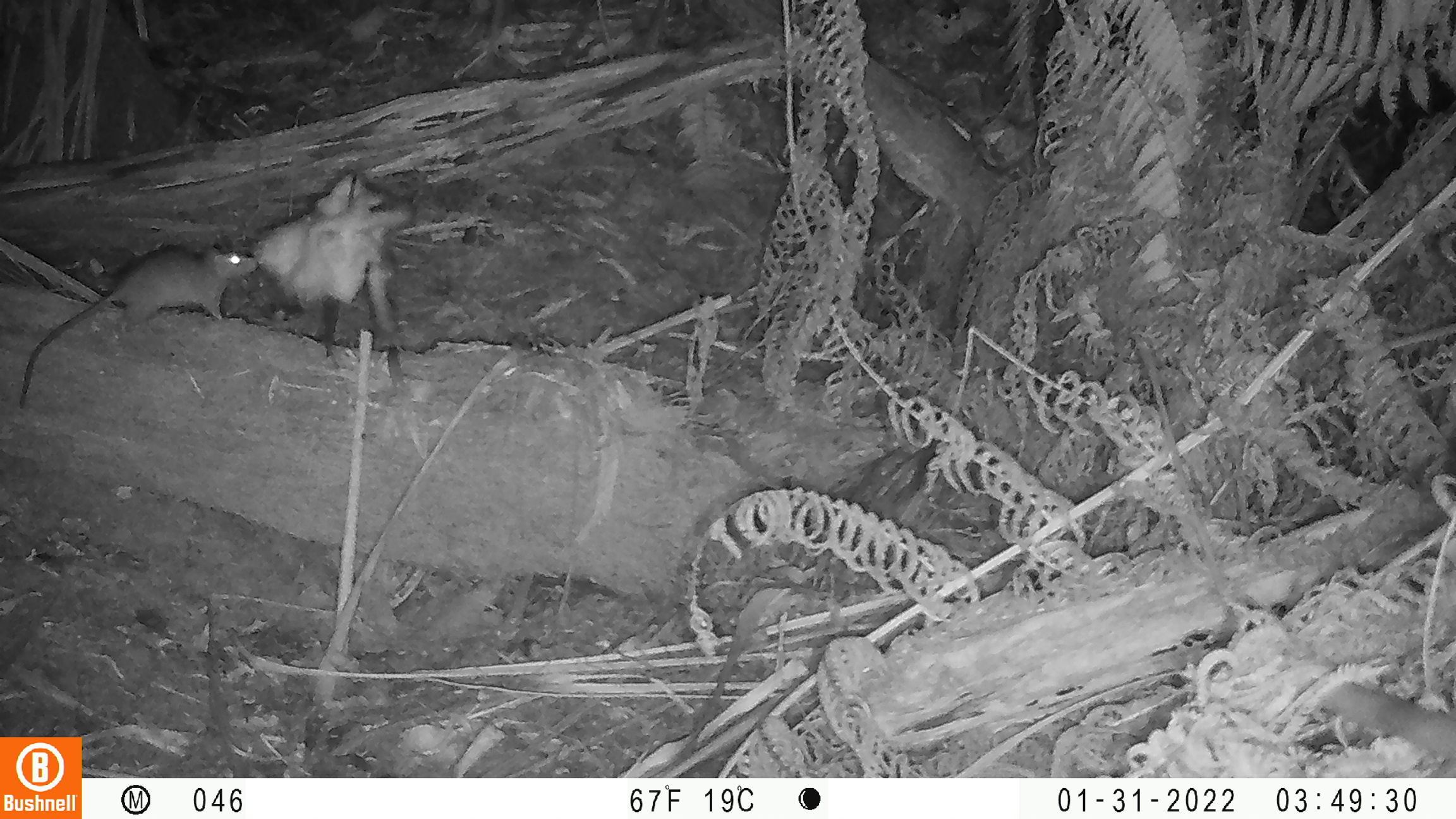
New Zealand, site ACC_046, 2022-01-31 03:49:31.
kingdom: Animalia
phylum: Chordata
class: Mammalia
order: Rodentia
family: Muridae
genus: Rattus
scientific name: Rattus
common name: rat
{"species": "rat (Rattus)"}